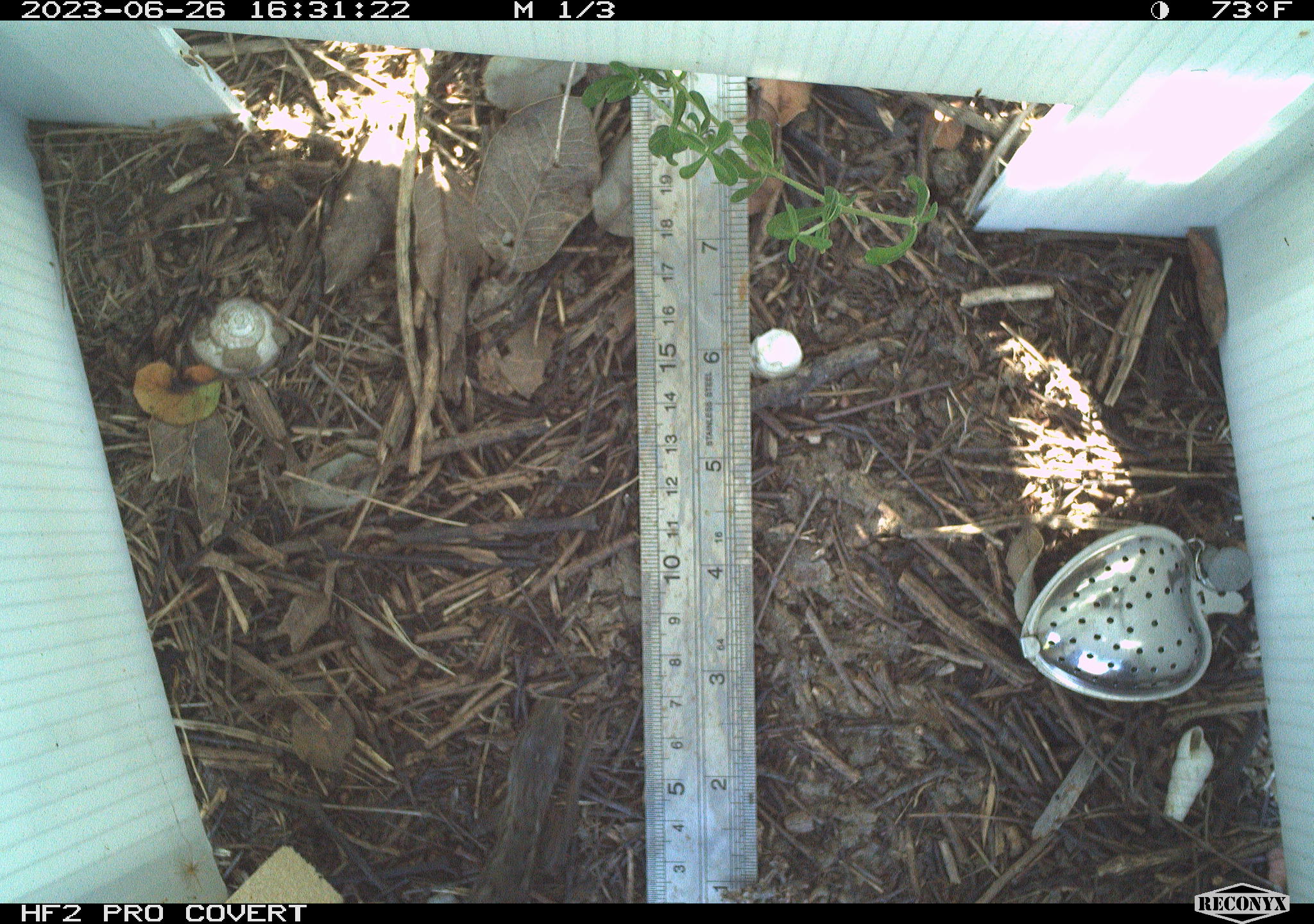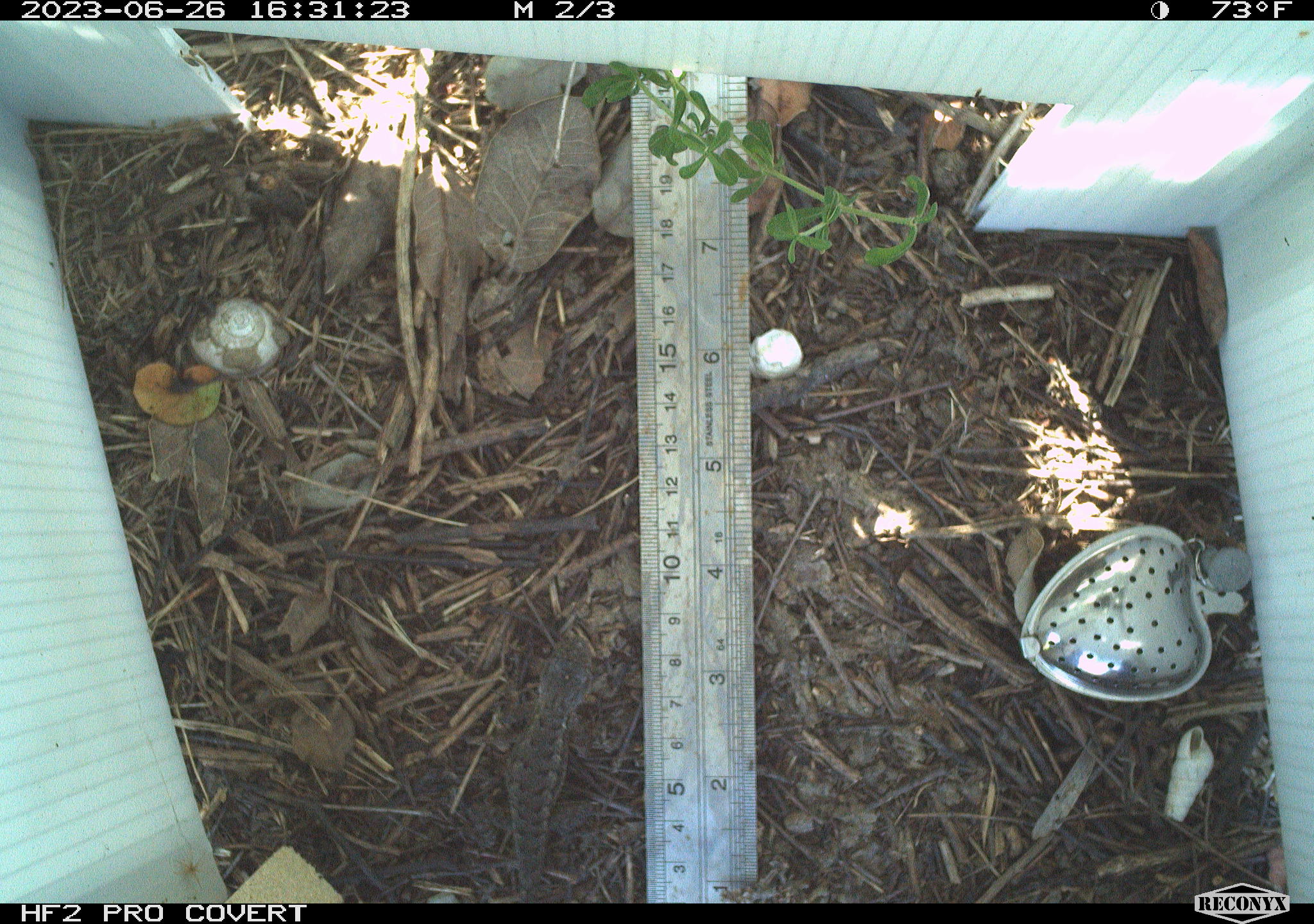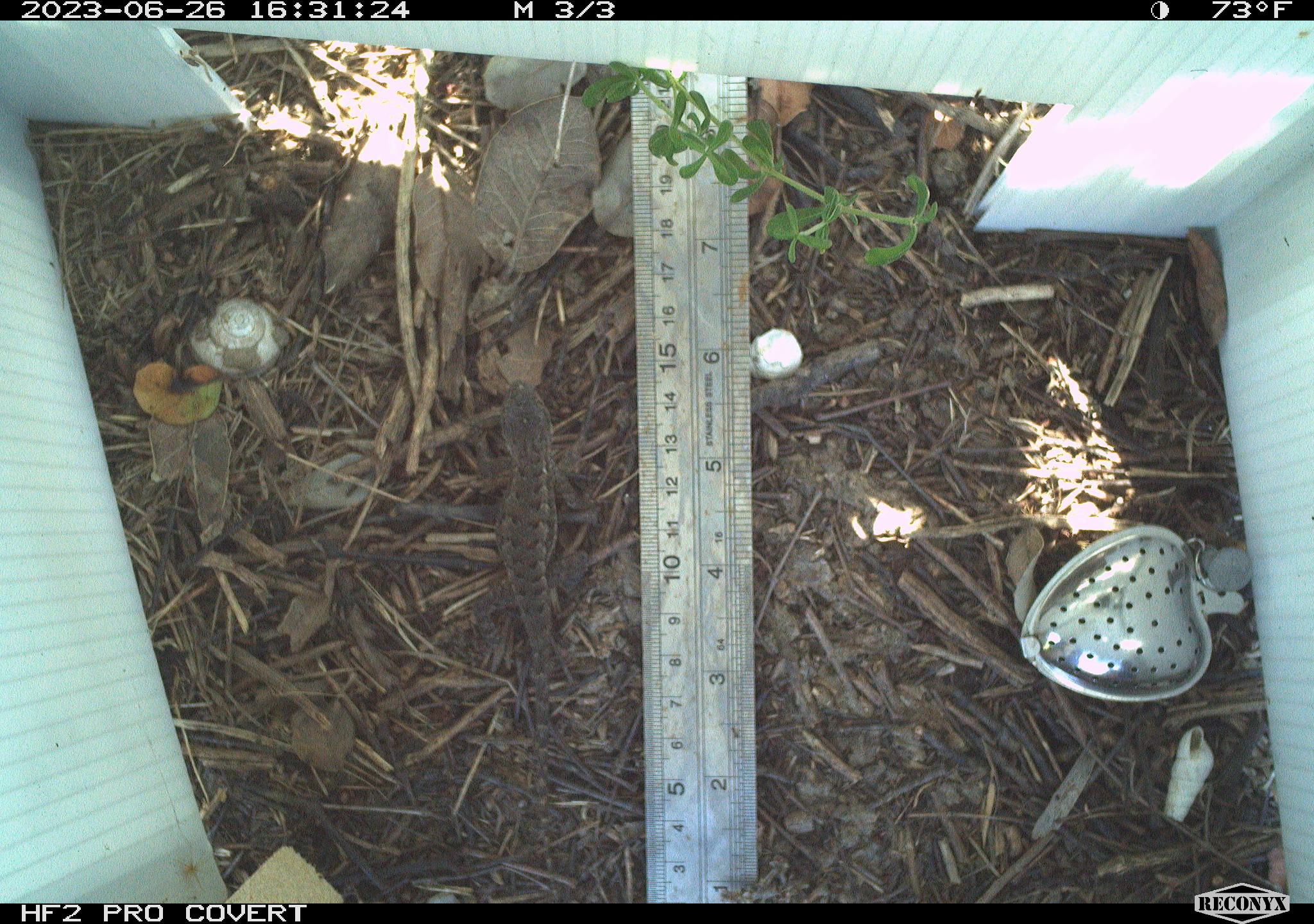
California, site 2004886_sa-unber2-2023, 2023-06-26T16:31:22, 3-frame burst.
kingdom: Animalia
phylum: Chordata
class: Reptilia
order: Squamata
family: Phrynosomatidae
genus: Sceloporus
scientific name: Sceloporus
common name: spiny lizards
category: sceloporus species